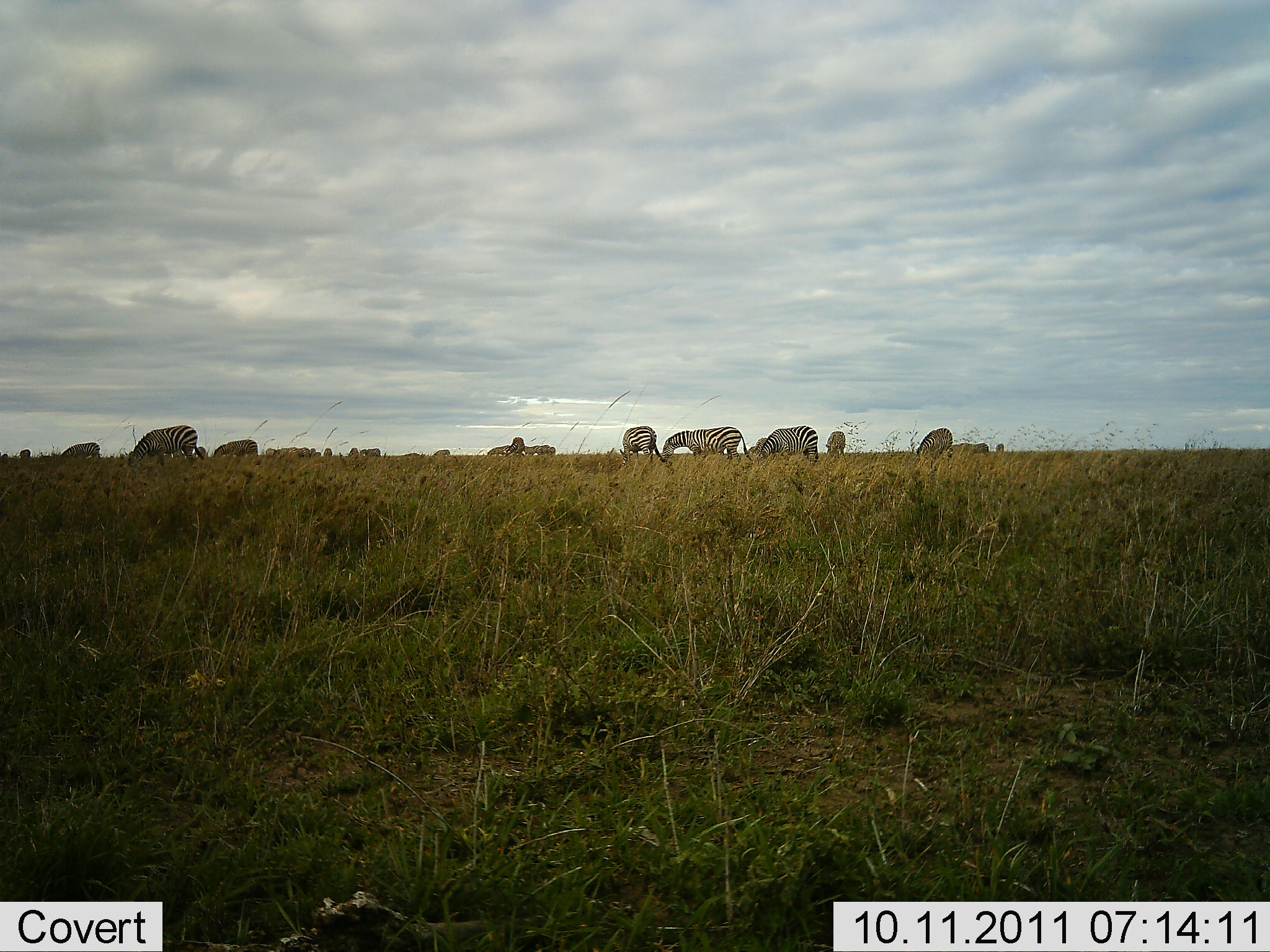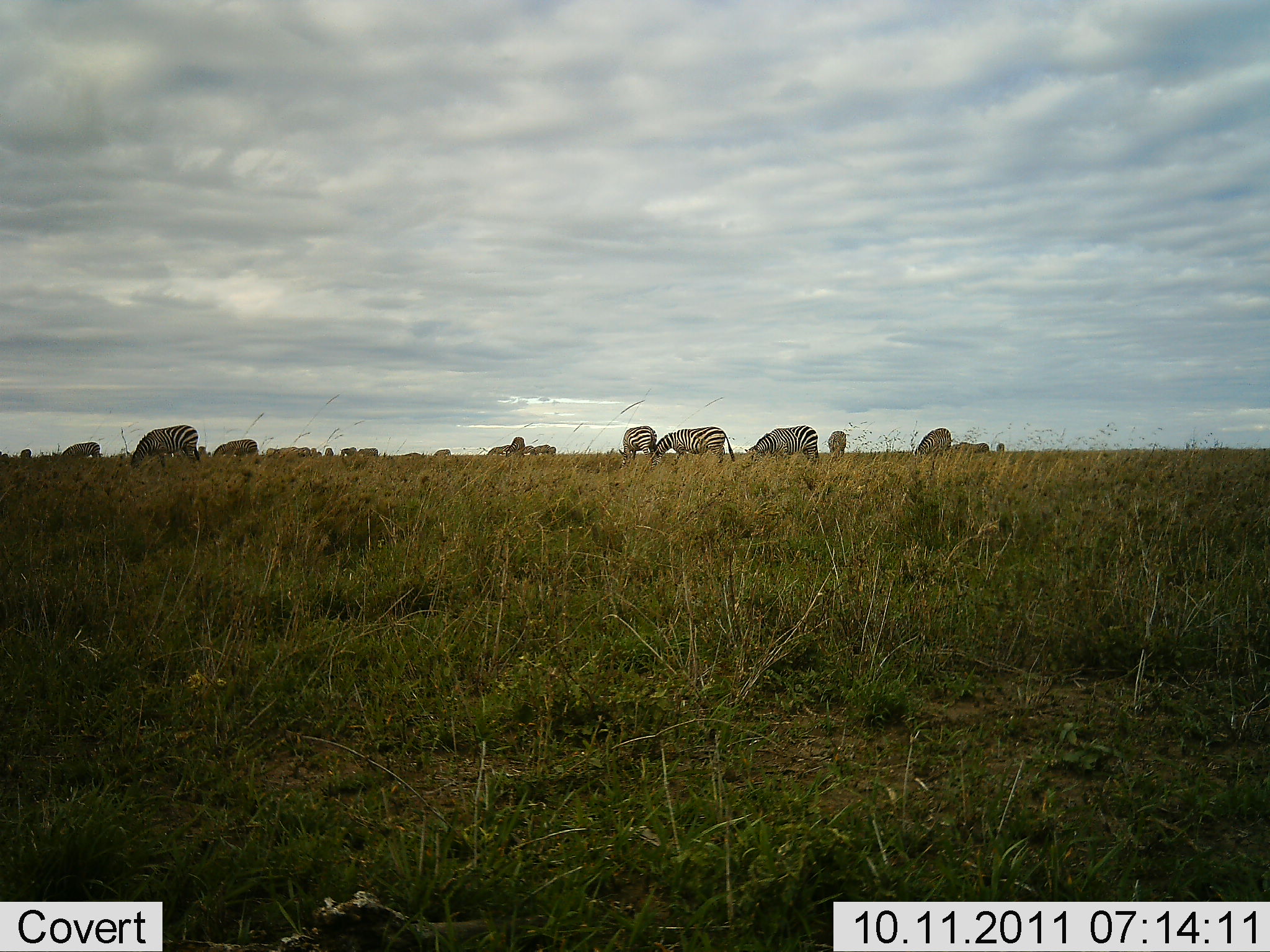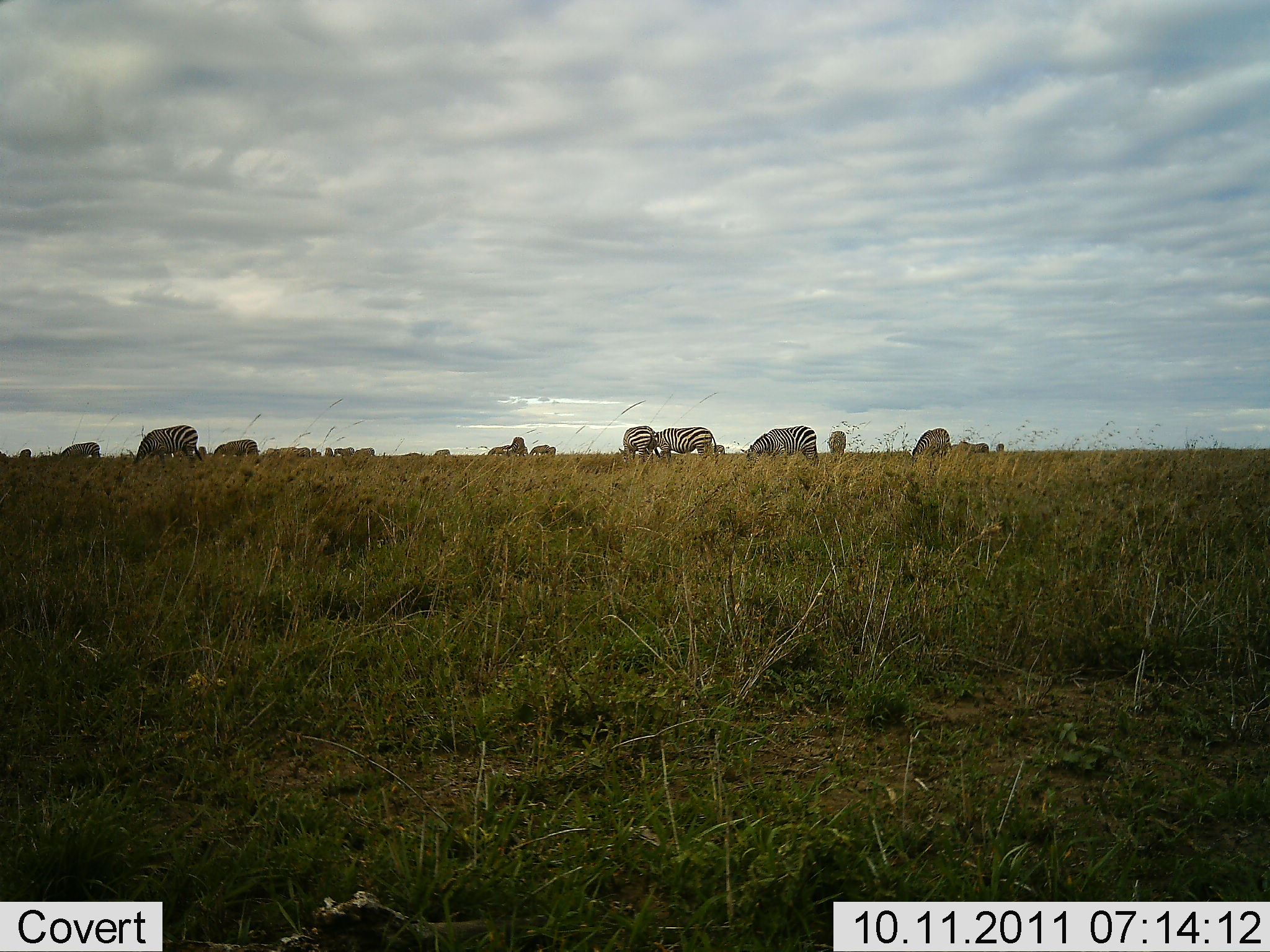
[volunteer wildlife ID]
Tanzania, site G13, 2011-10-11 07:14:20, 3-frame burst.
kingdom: Animalia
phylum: Chordata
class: Mammalia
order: Perissodactyla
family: Equidae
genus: Equus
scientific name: Equus quagga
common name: plains zebra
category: zebra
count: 11-50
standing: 46%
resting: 0%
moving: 31%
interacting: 8%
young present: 0%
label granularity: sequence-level